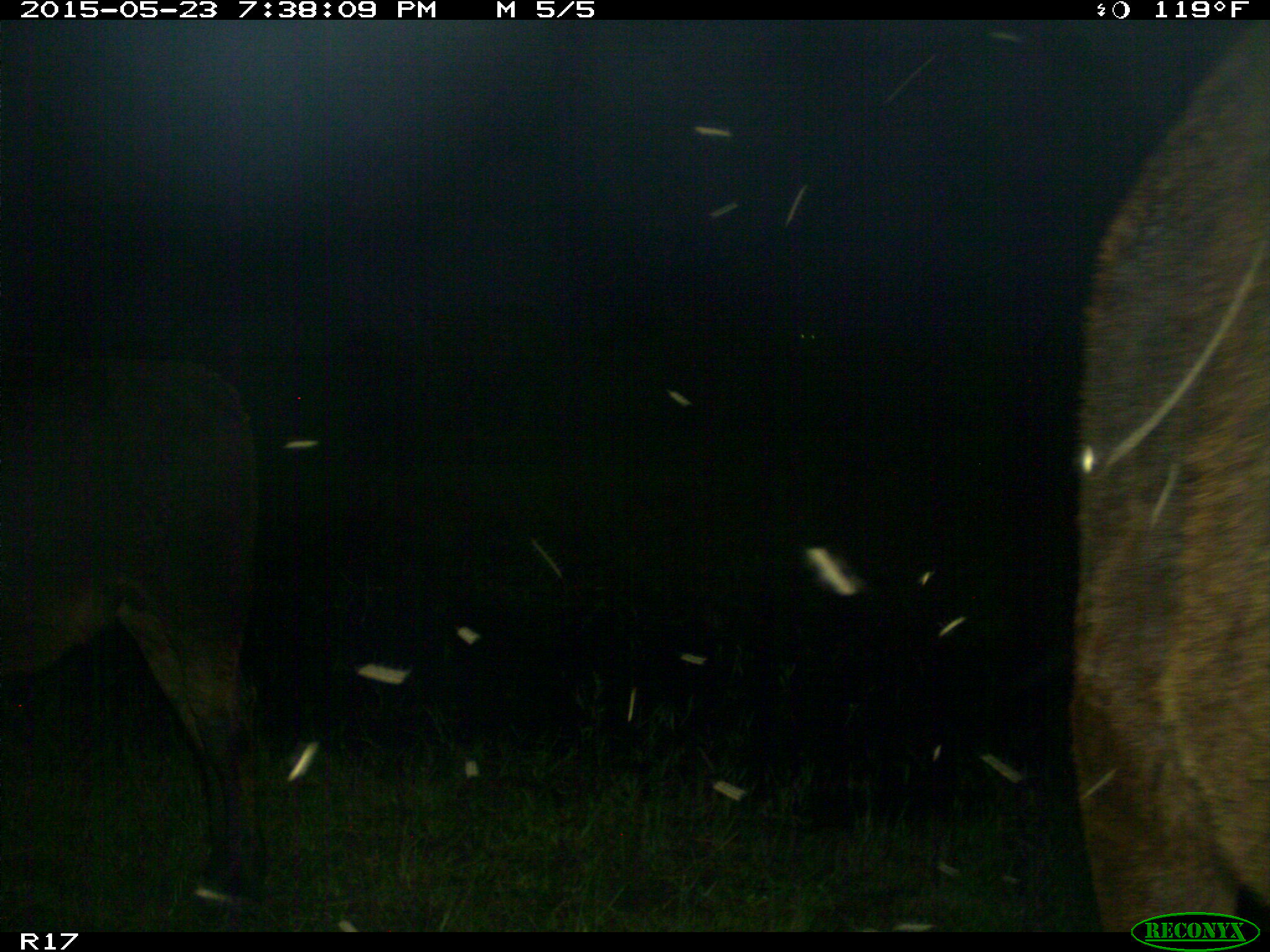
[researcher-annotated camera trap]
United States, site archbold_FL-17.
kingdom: Animalia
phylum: Chordata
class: Mammalia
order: Artiodactyla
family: Bovidae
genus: Bos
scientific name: Bos taurus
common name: domestic cow